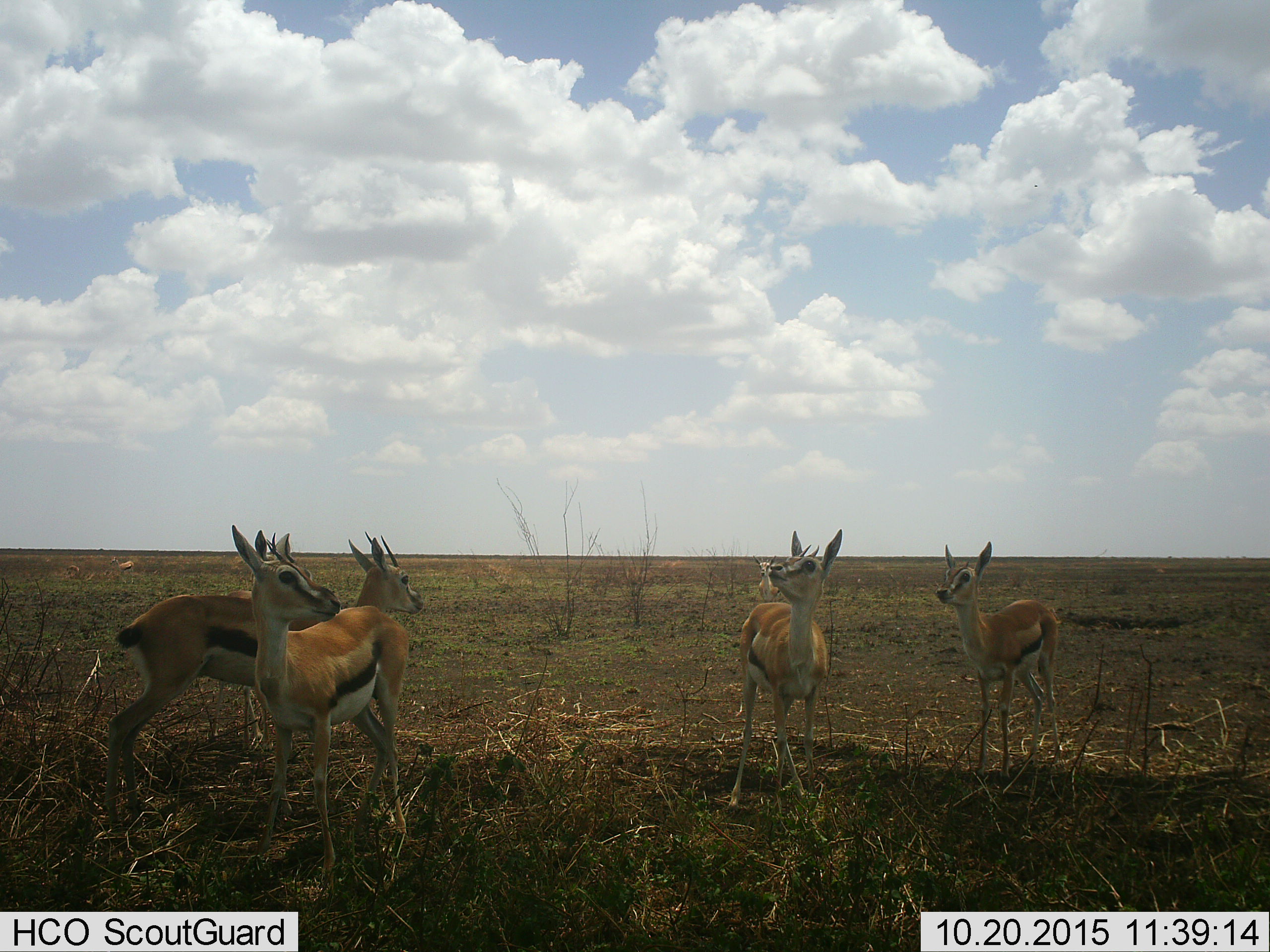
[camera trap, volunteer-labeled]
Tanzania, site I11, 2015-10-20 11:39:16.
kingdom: Animalia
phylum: Chordata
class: Mammalia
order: Artiodactyla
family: Bovidae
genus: Eudorcas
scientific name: Eudorcas thomsonii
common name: thomson's gazelle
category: gazellethomsons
Gazellethomsons (thomson's gazelle) (Eudorcas thomsonii), count 6. Behavior (volunteer vote fractions): standing 100%, resting 0%, moving 12%, interacting 12%. Young present (vote fraction): 12%. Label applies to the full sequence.